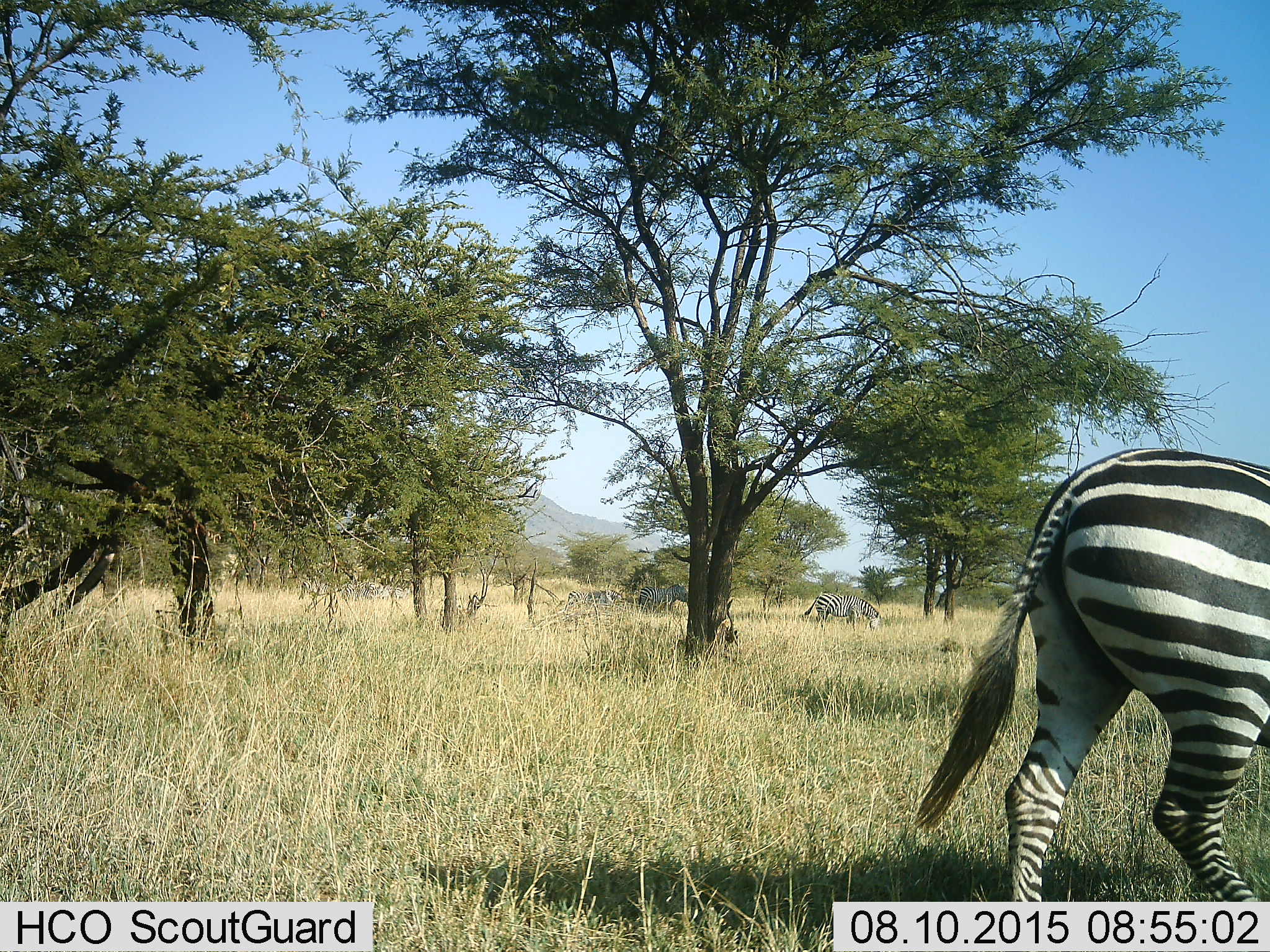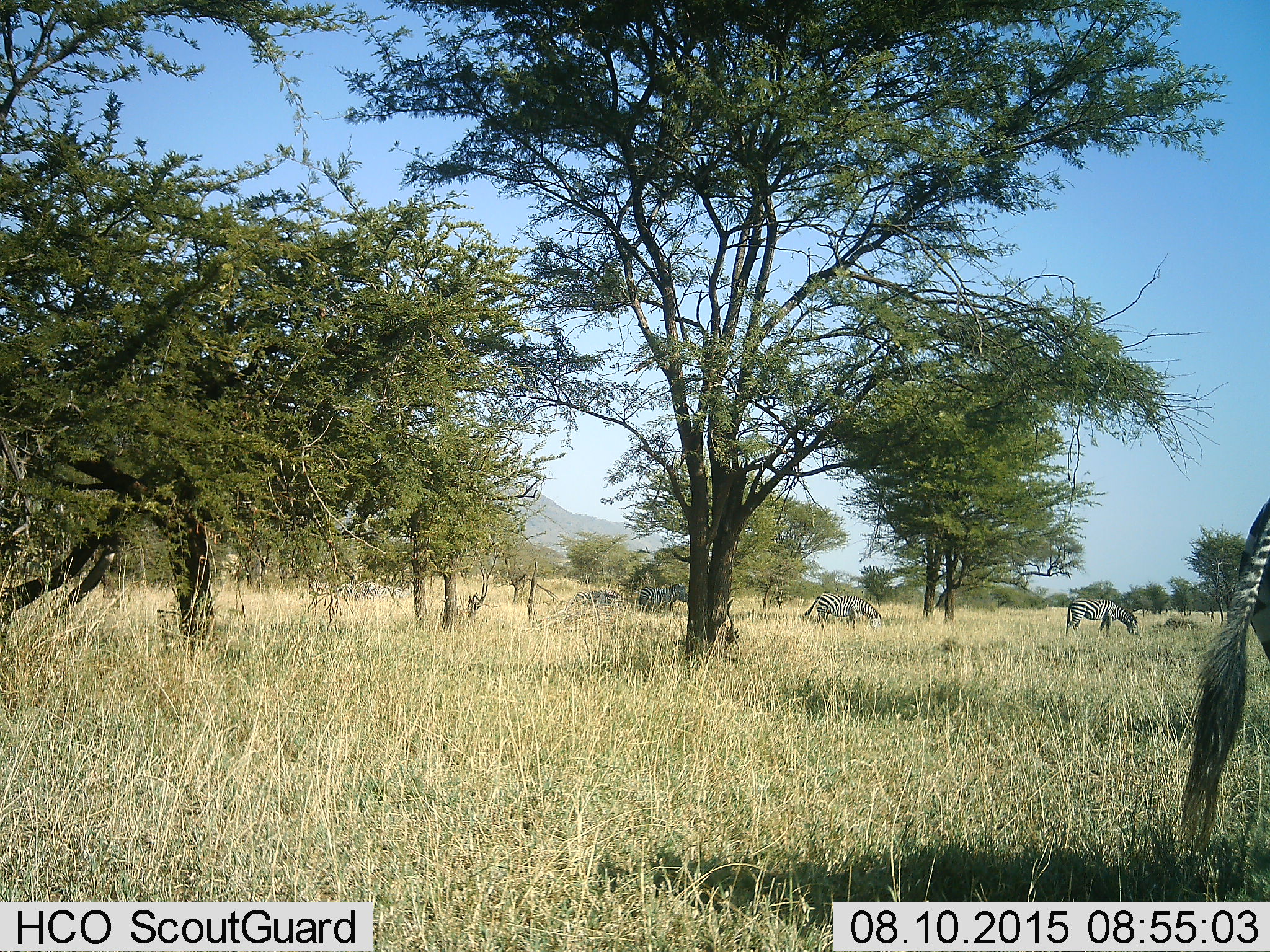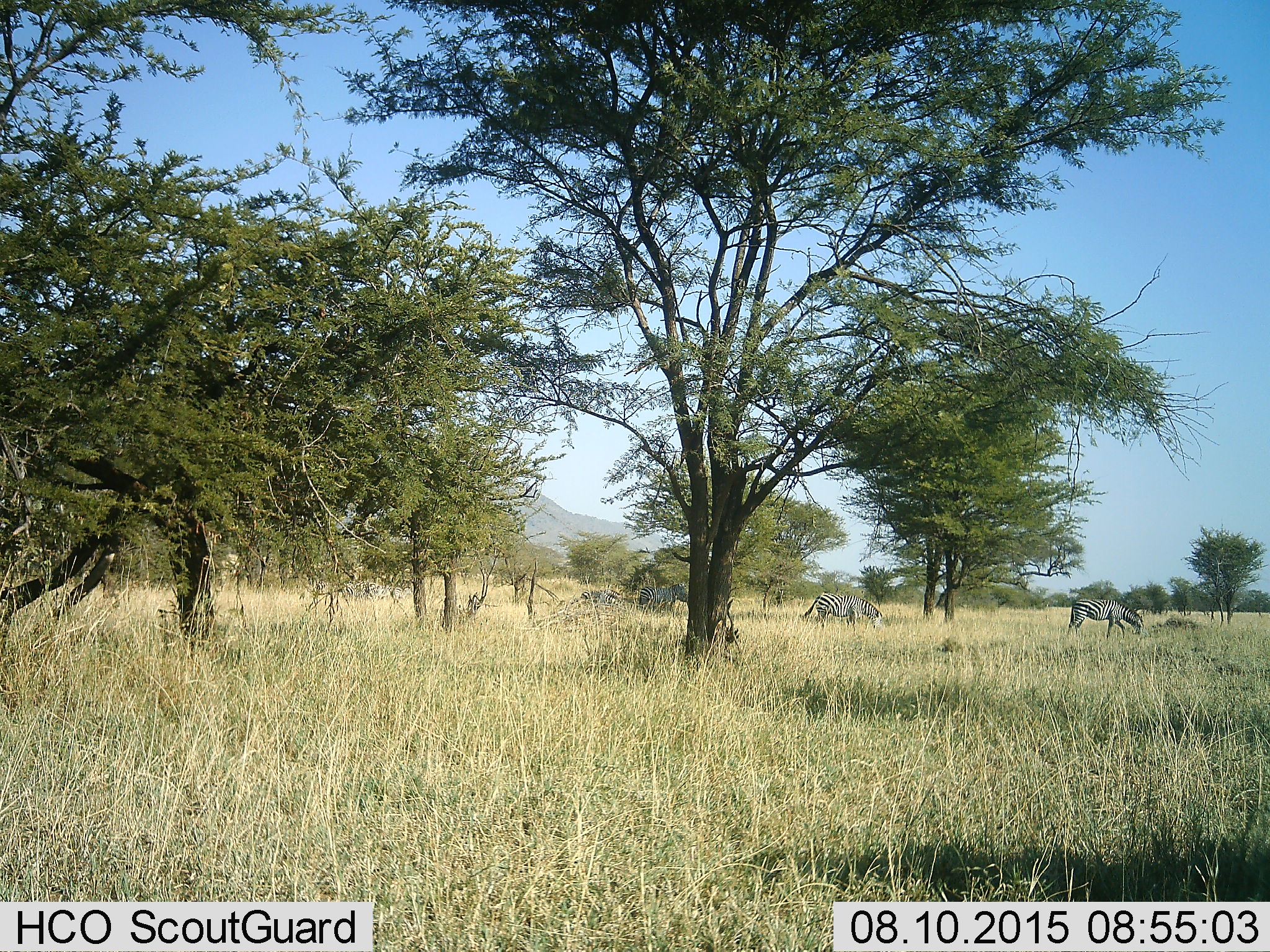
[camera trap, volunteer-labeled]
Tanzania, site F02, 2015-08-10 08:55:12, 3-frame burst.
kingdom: Animalia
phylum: Chordata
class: Mammalia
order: Perissodactyla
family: Equidae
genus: Equus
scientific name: Equus quagga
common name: plains zebra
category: zebra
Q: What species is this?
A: Zebra (plains zebra) (Equus quagga).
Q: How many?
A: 7.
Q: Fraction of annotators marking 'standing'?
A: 45%.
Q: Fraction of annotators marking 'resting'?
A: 5%.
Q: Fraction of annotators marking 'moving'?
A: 85%.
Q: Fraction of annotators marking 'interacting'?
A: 5%.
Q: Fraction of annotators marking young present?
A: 15%.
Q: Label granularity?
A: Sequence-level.